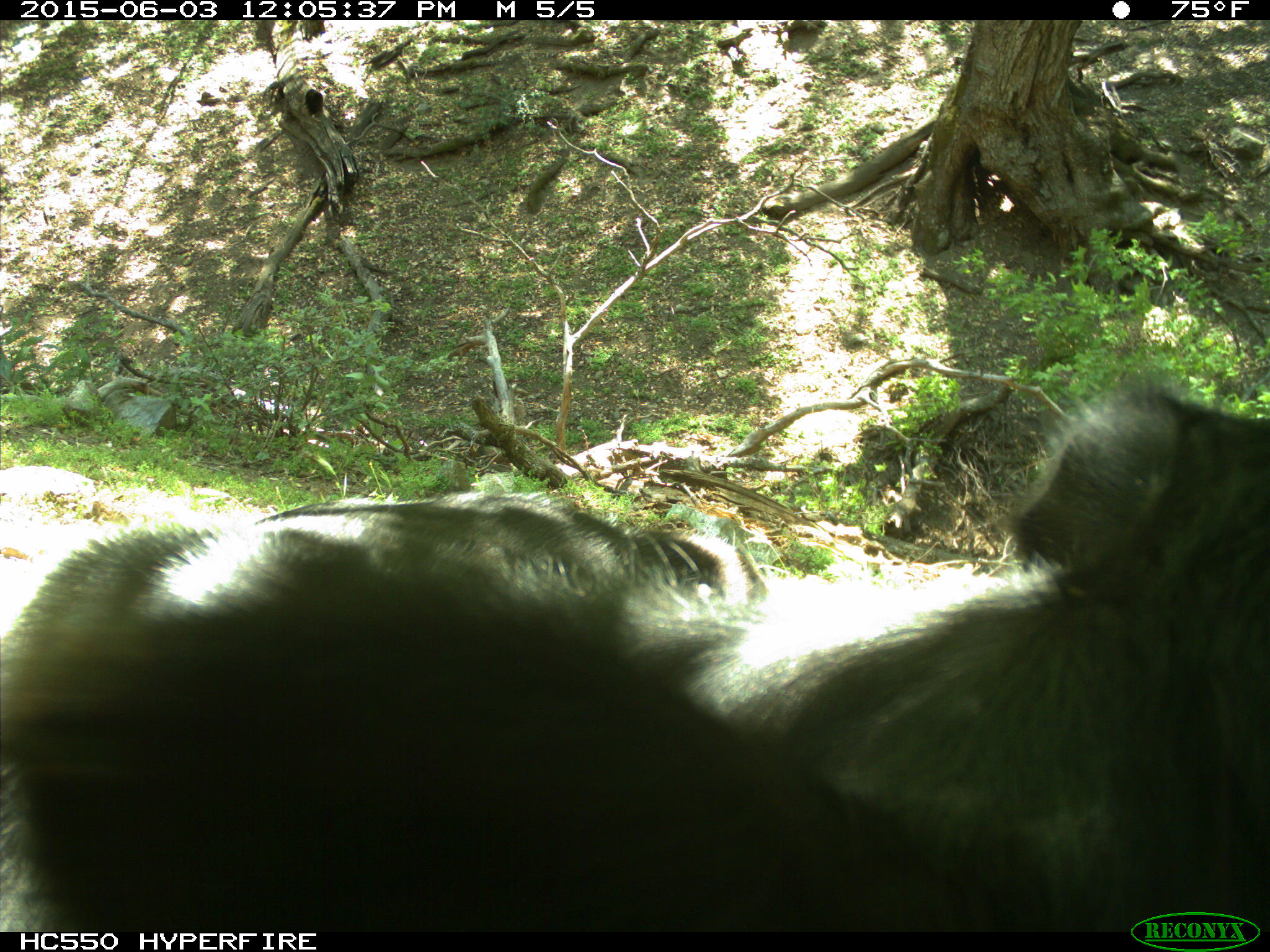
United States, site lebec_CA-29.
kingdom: Animalia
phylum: Chordata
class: Mammalia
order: Artiodactyla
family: Bovidae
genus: Bos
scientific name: Bos taurus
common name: domestic cow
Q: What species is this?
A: Bos taurus (domestic cow).